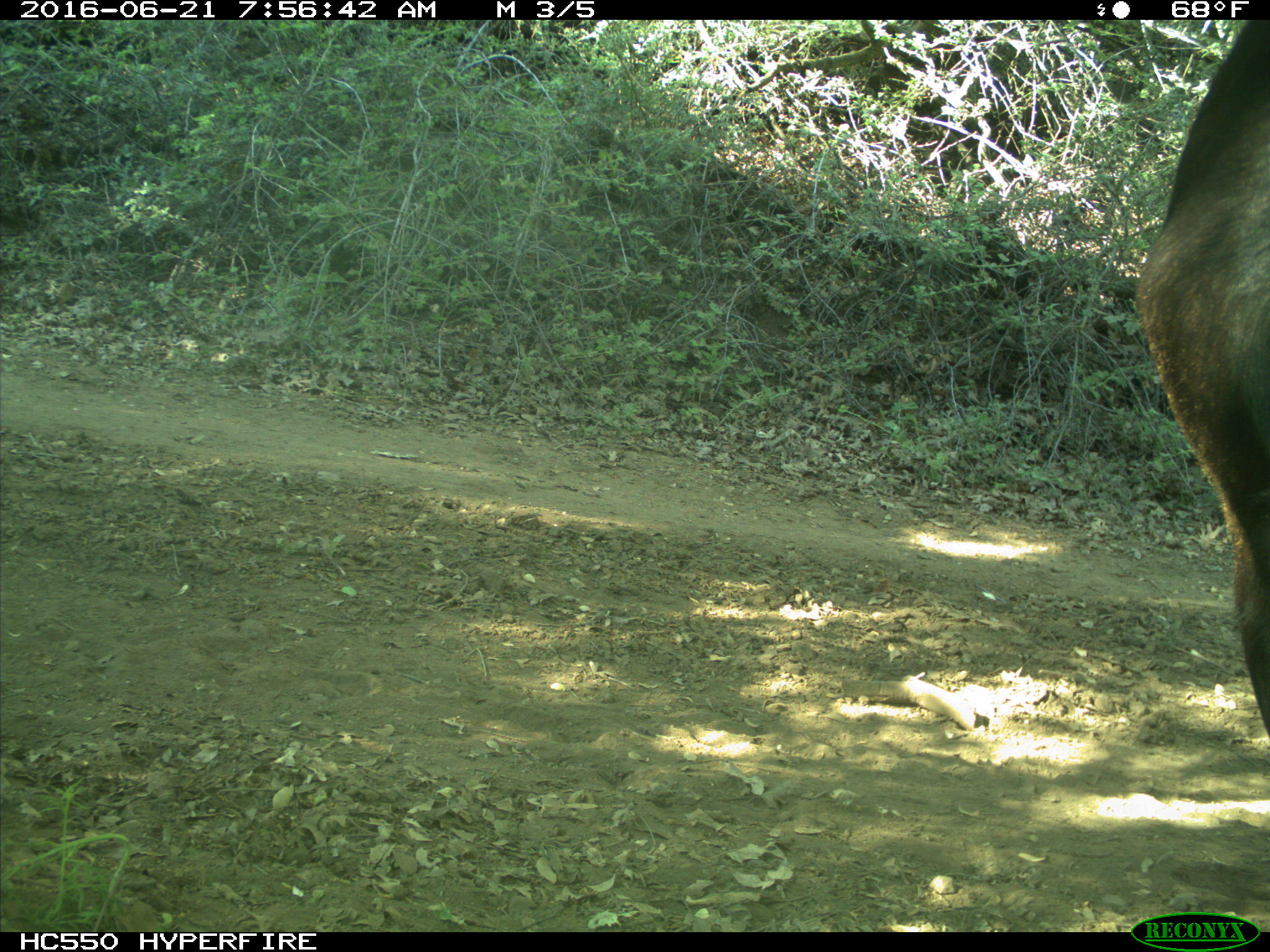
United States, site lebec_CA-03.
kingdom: Animalia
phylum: Chordata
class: Mammalia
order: Artiodactyla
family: Bovidae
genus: Bos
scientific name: Bos taurus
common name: domestic cow